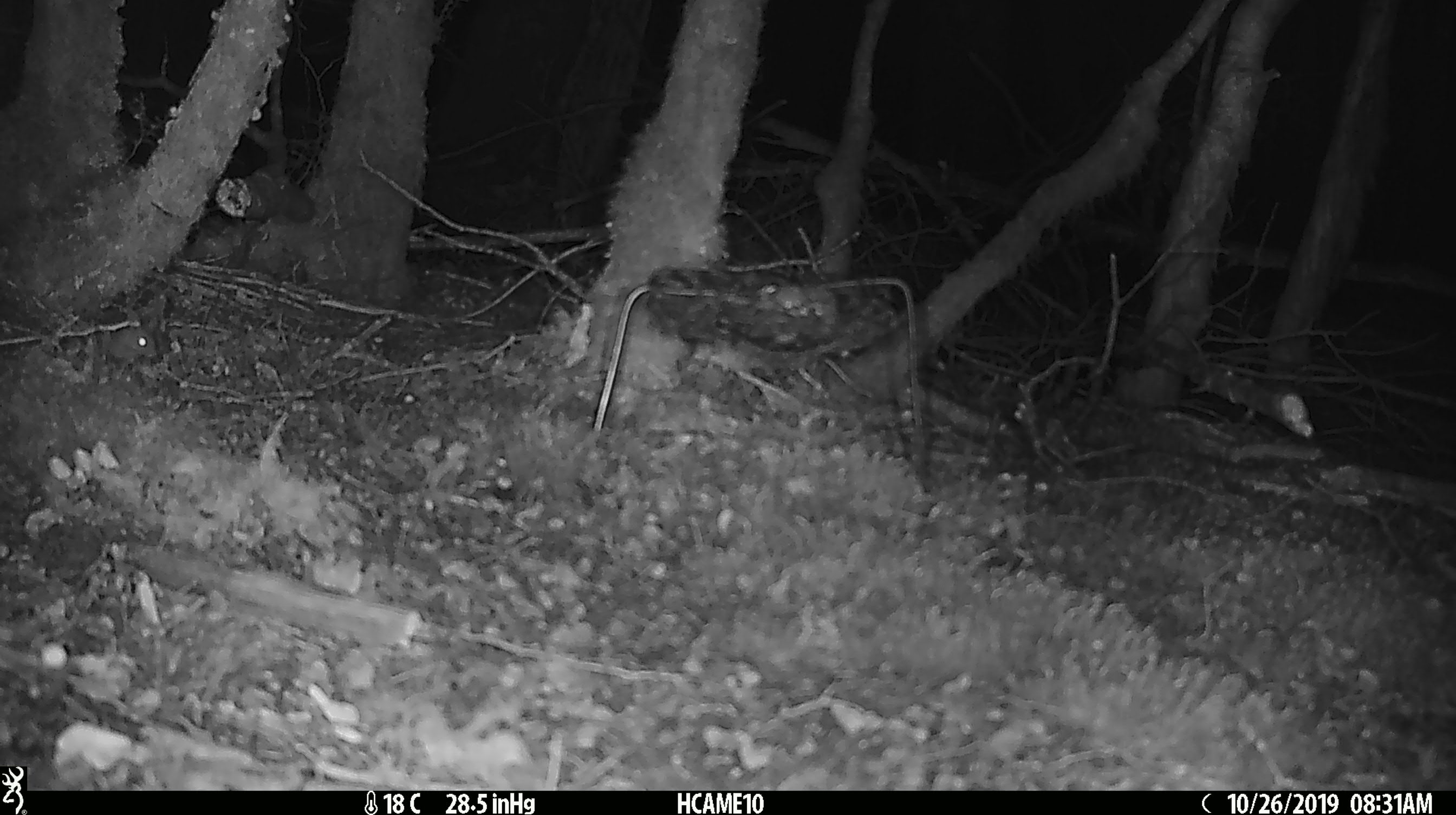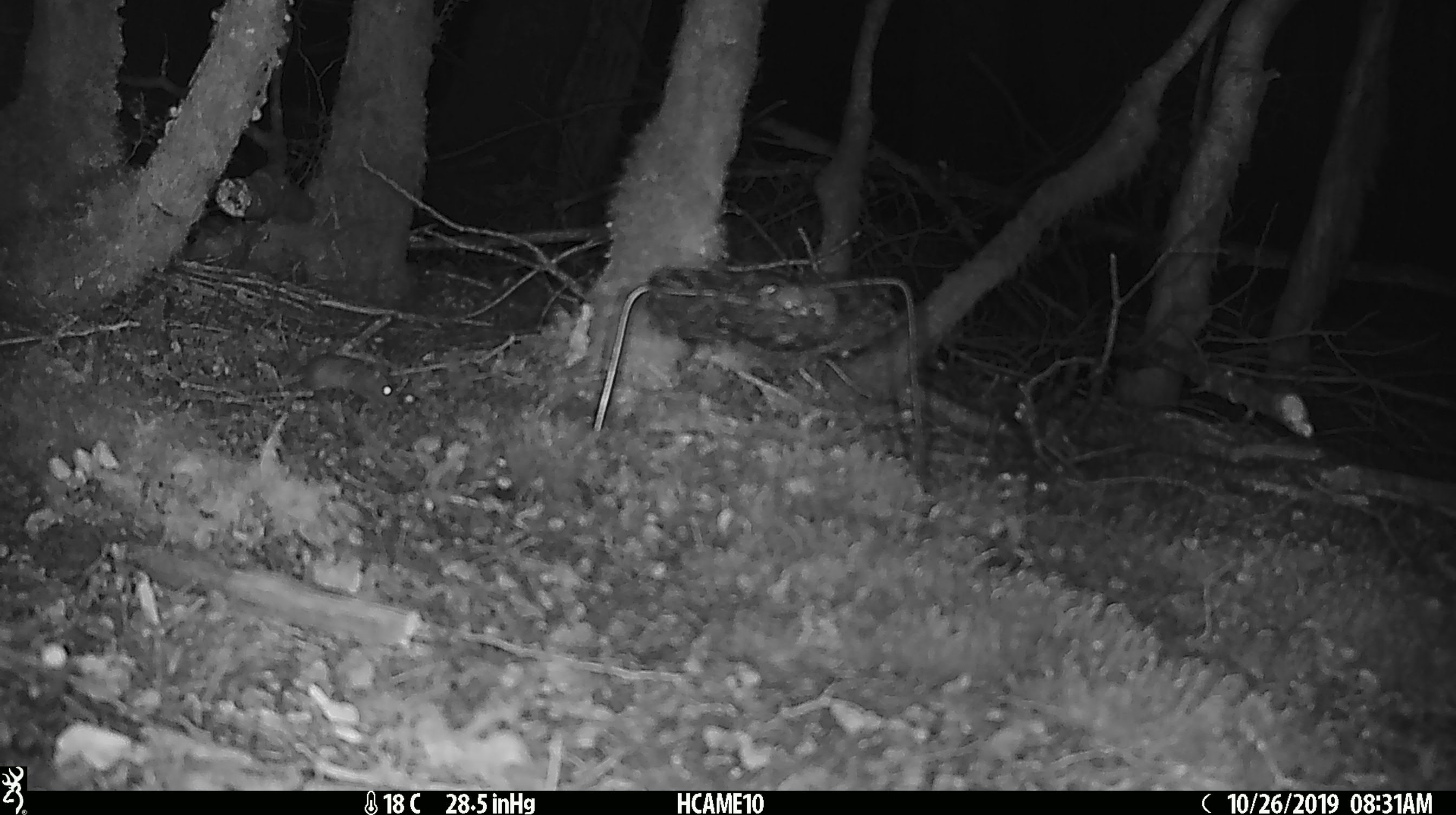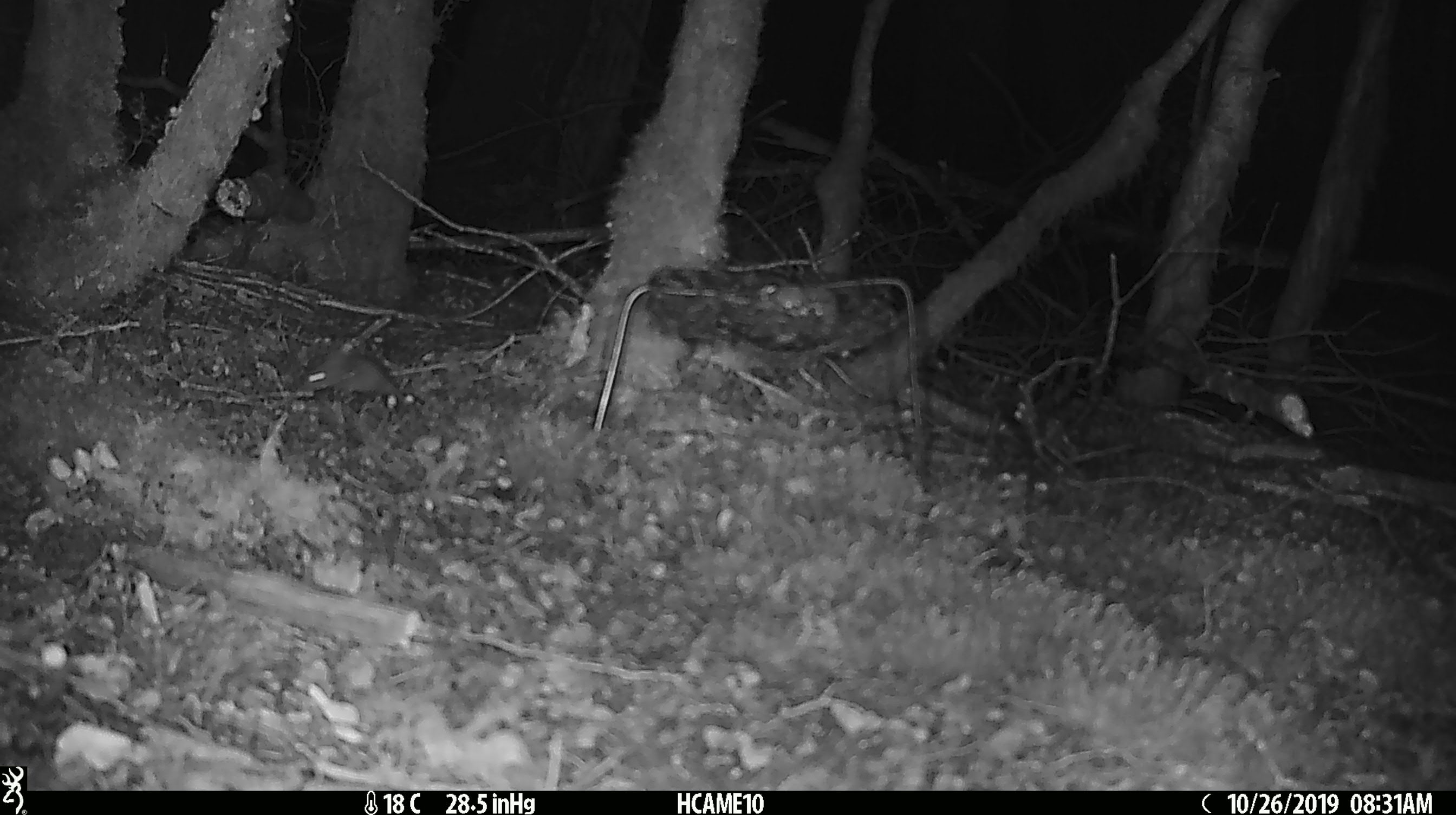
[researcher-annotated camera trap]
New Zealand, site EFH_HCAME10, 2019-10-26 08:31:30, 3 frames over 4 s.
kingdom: Animalia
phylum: Chordata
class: Mammalia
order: Rodentia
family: Muridae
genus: Mus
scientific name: Mus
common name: mouse